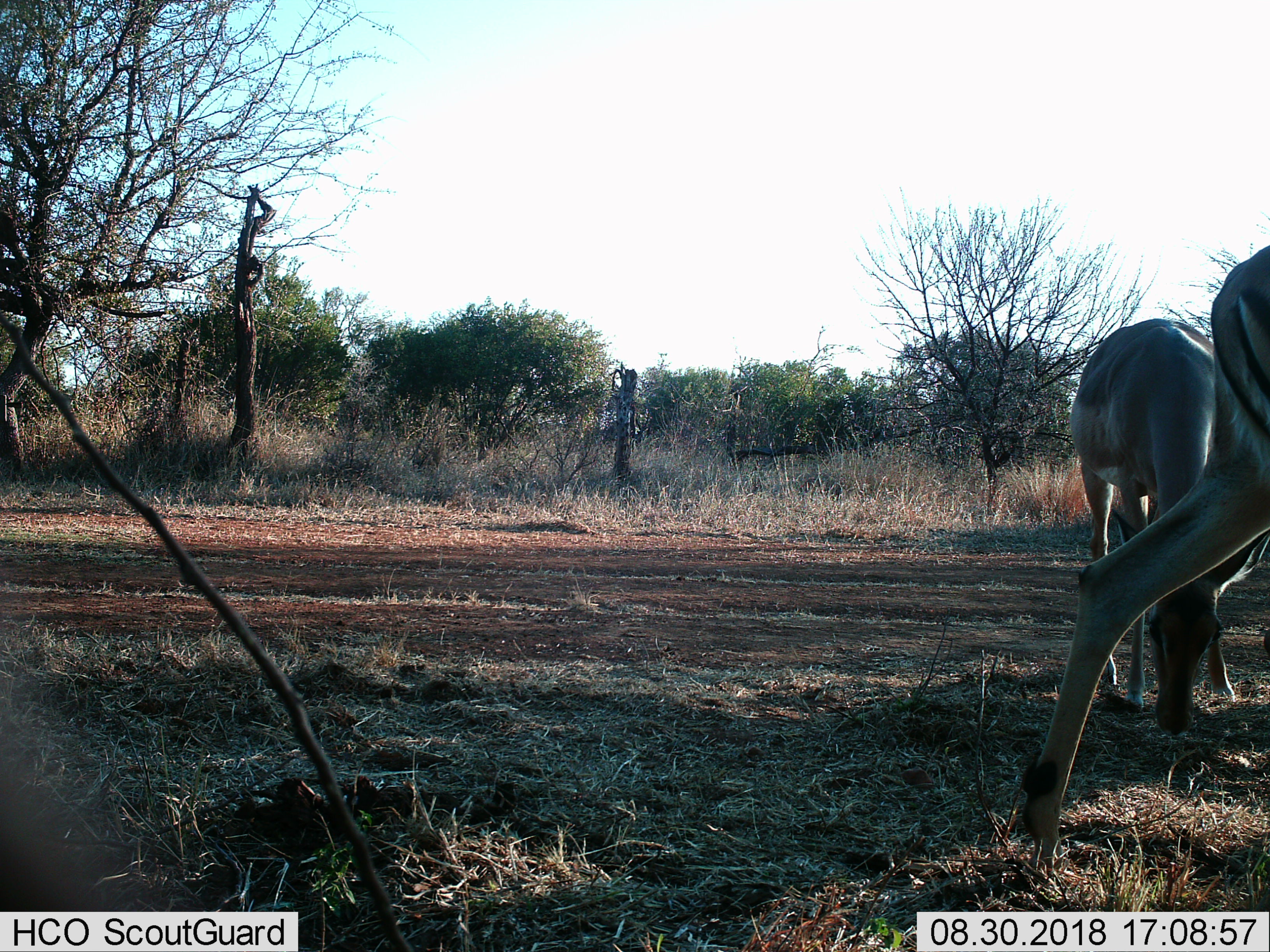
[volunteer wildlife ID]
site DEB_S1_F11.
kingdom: Animalia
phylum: Chordata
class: Mammalia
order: Artiodactyla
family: Bovidae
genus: Aepyceros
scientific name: Aepyceros melampus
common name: impala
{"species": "impala (Aepyceros melampus)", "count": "2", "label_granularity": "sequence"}